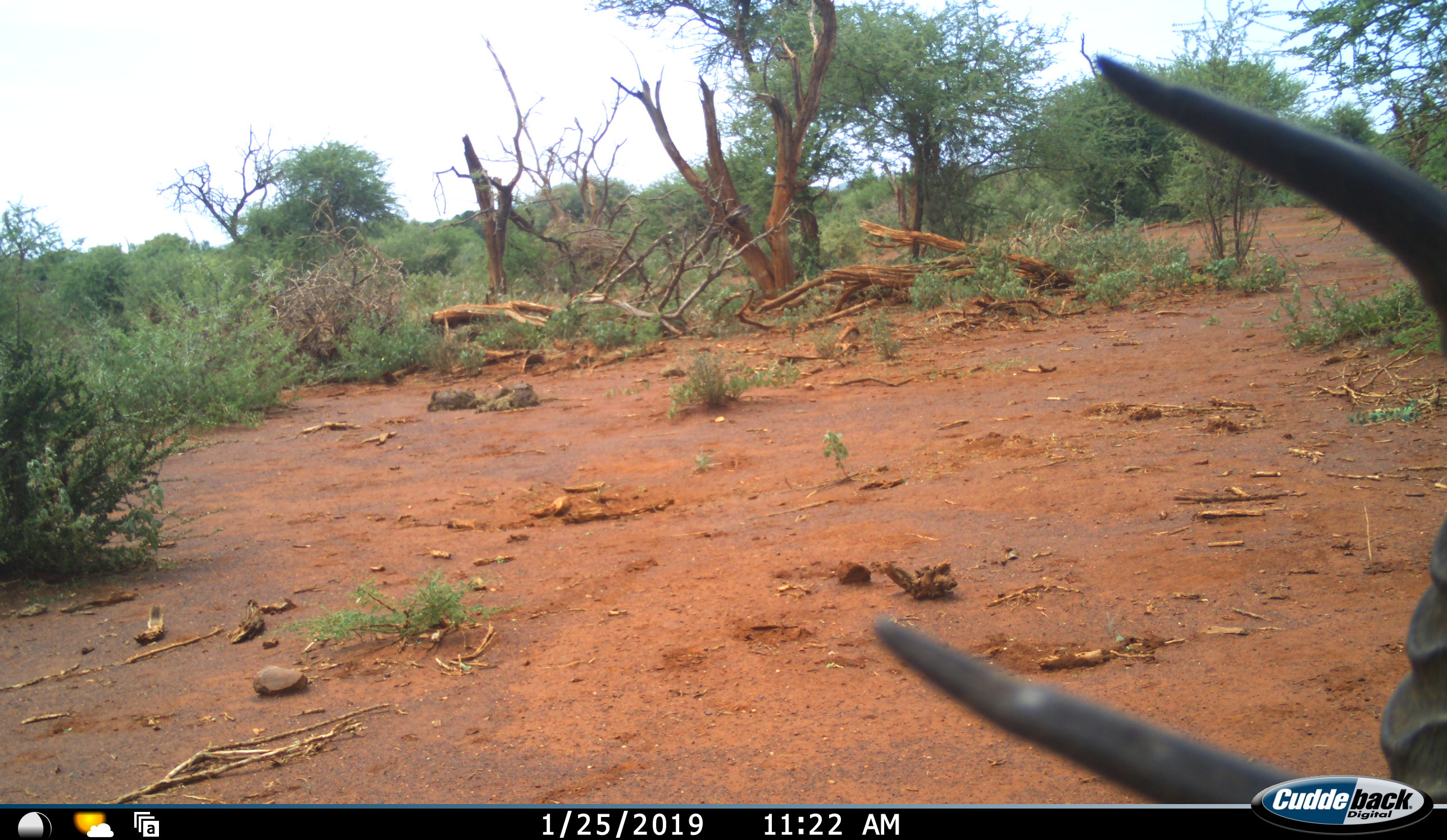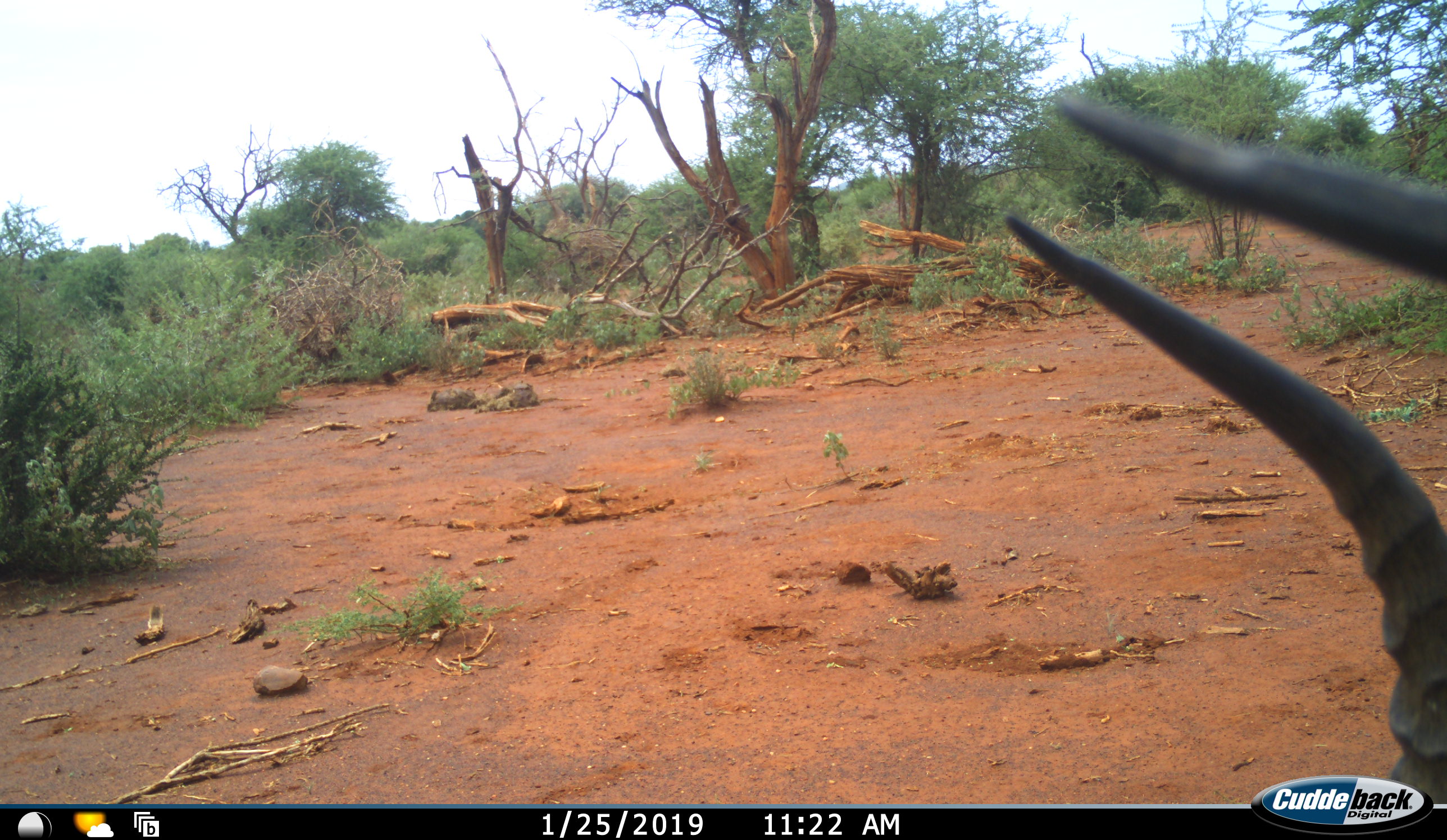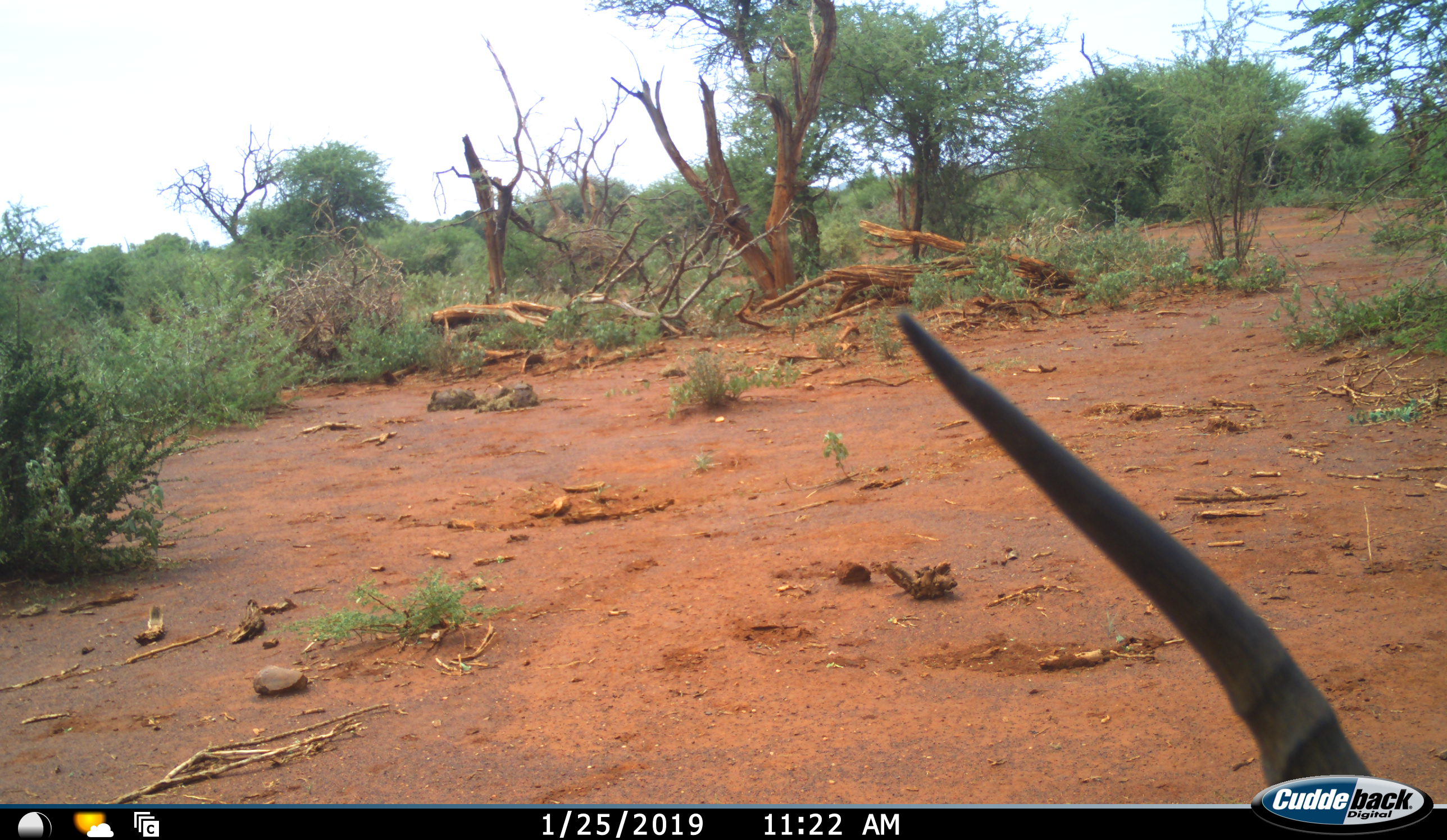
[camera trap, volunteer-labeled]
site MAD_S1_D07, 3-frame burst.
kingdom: Animalia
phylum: Chordata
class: Mammalia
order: Artiodactyla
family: Bovidae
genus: Aepyceros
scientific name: Aepyceros melampus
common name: impala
Impala (Aepyceros melampus), count 1. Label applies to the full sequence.